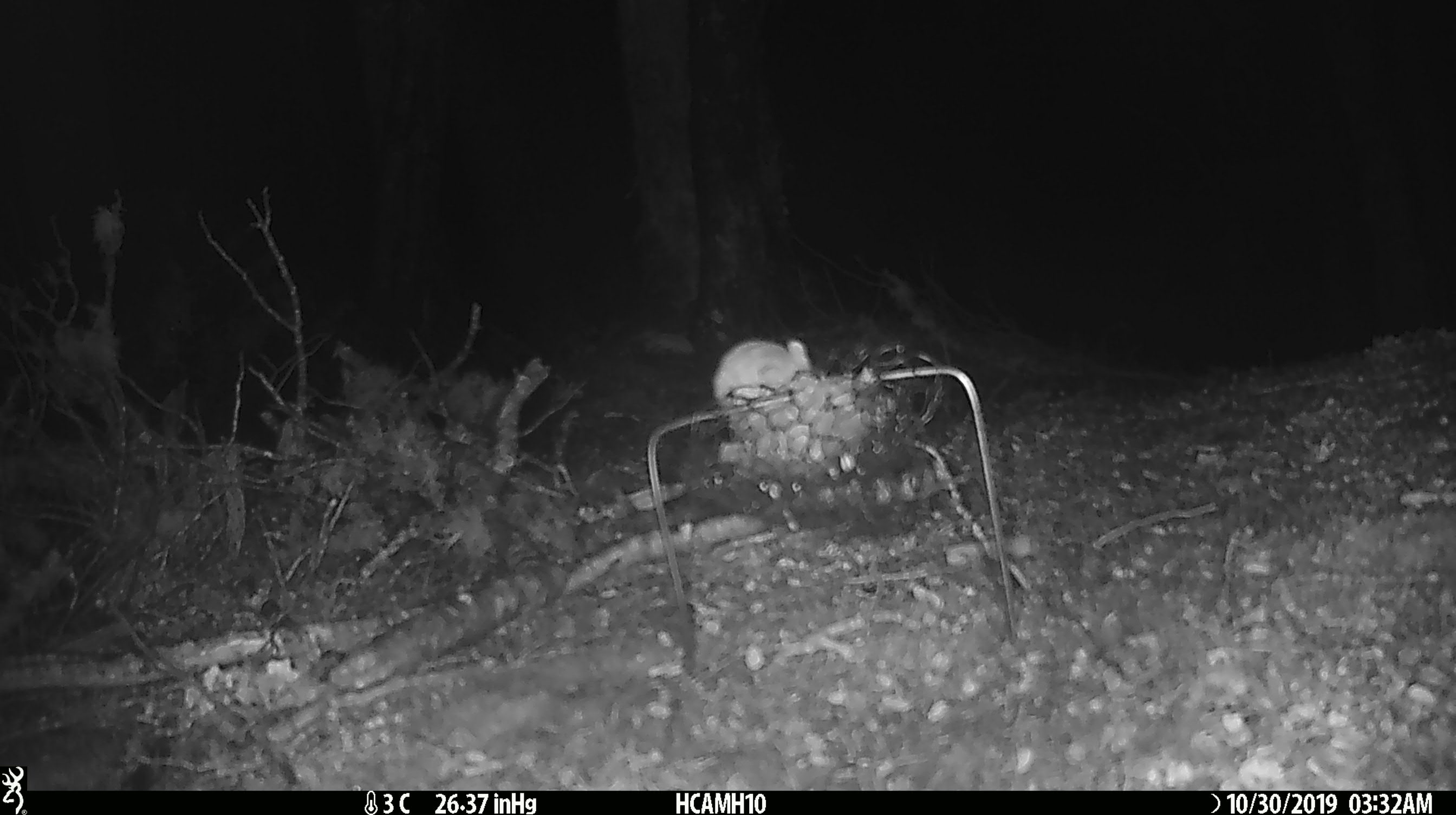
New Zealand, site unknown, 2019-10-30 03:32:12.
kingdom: Animalia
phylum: Chordata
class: Mammalia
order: Rodentia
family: Muridae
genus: Mus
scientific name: Mus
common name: mouse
Mouse (Mus).